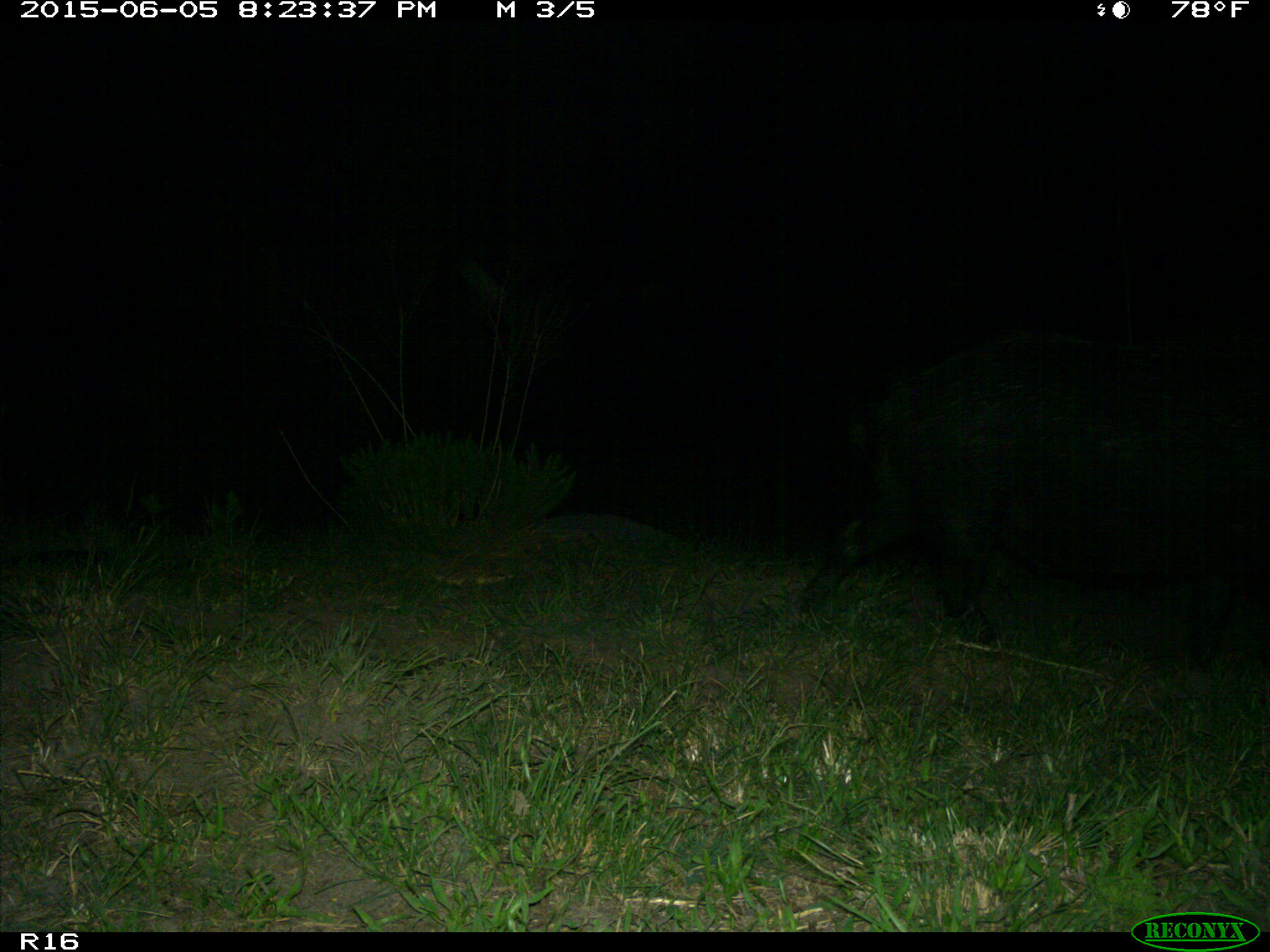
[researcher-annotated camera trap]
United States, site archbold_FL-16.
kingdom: Animalia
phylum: Chordata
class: Mammalia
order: Artiodactyla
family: Suidae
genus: Sus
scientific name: Sus scrofa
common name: wild boar